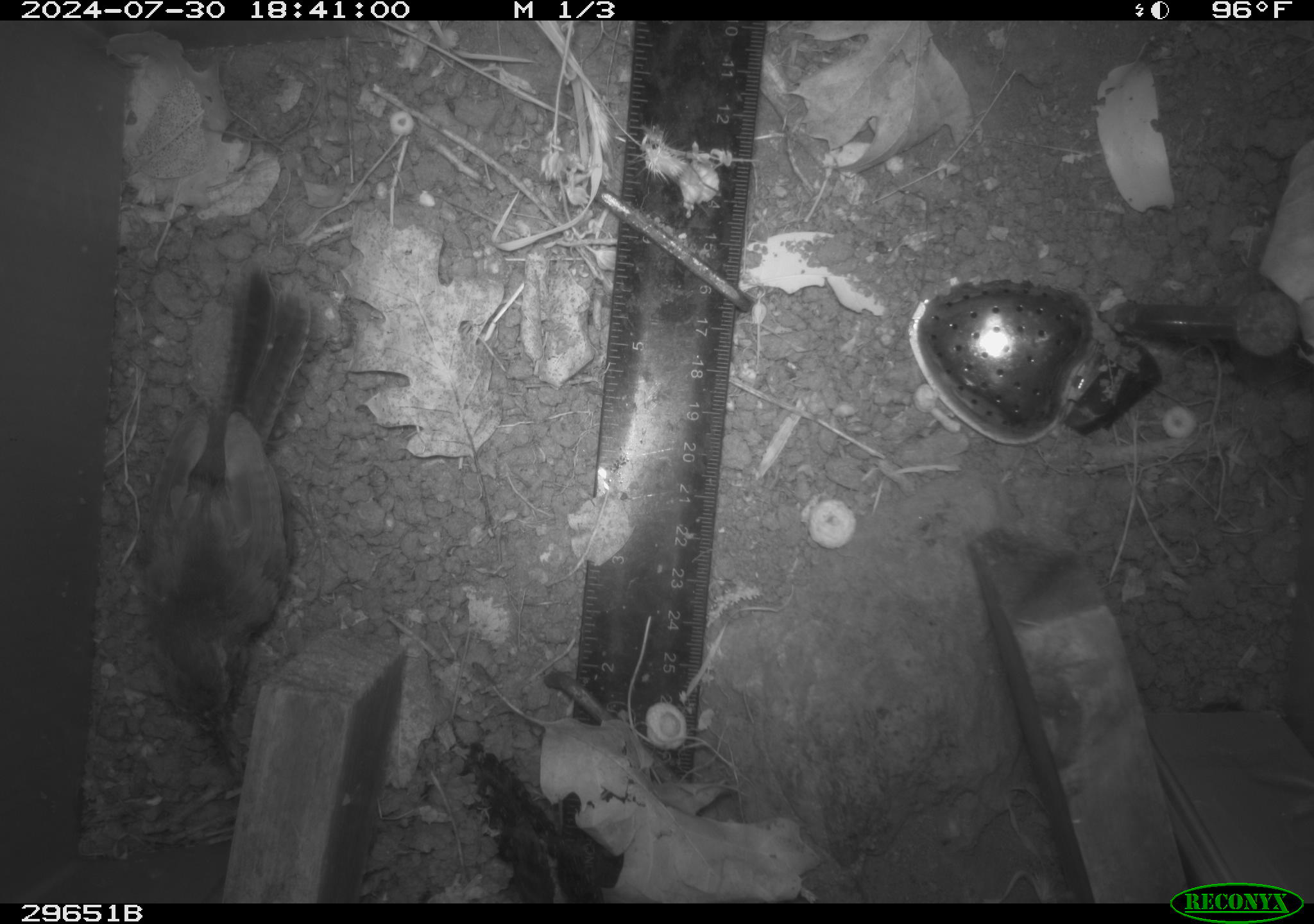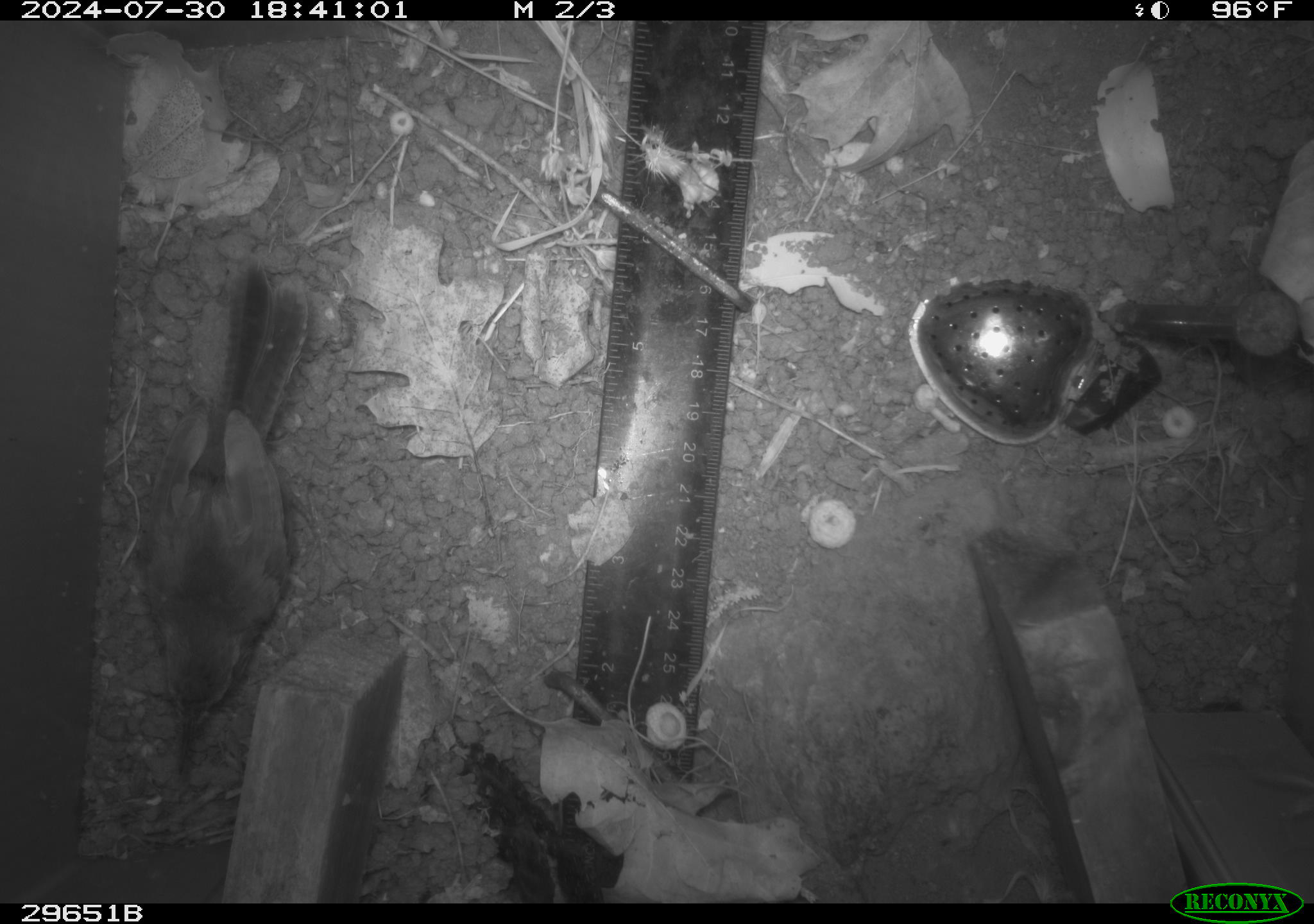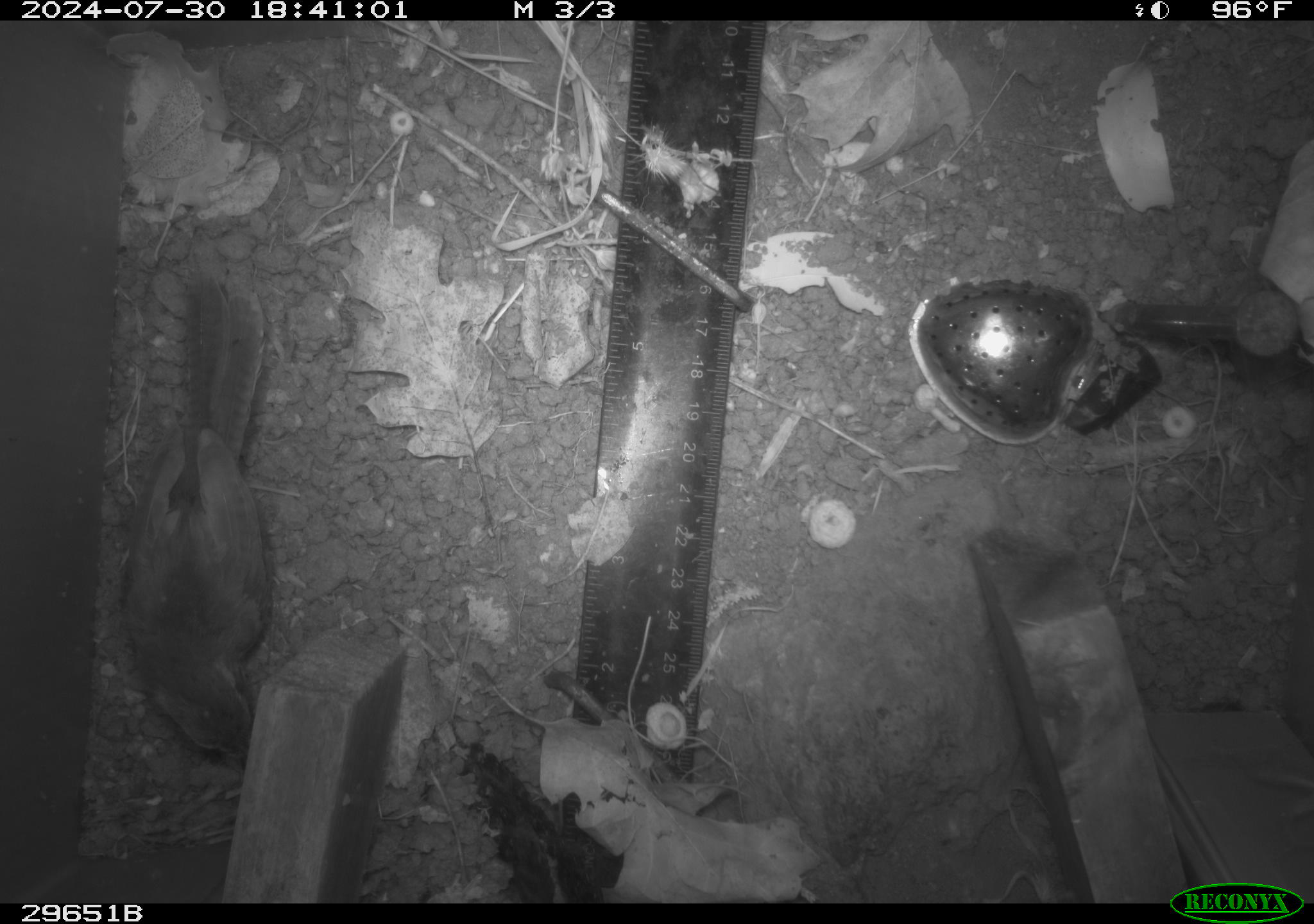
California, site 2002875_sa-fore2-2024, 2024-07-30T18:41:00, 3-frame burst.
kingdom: Animalia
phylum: Chordata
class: Aves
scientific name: Aves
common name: bird